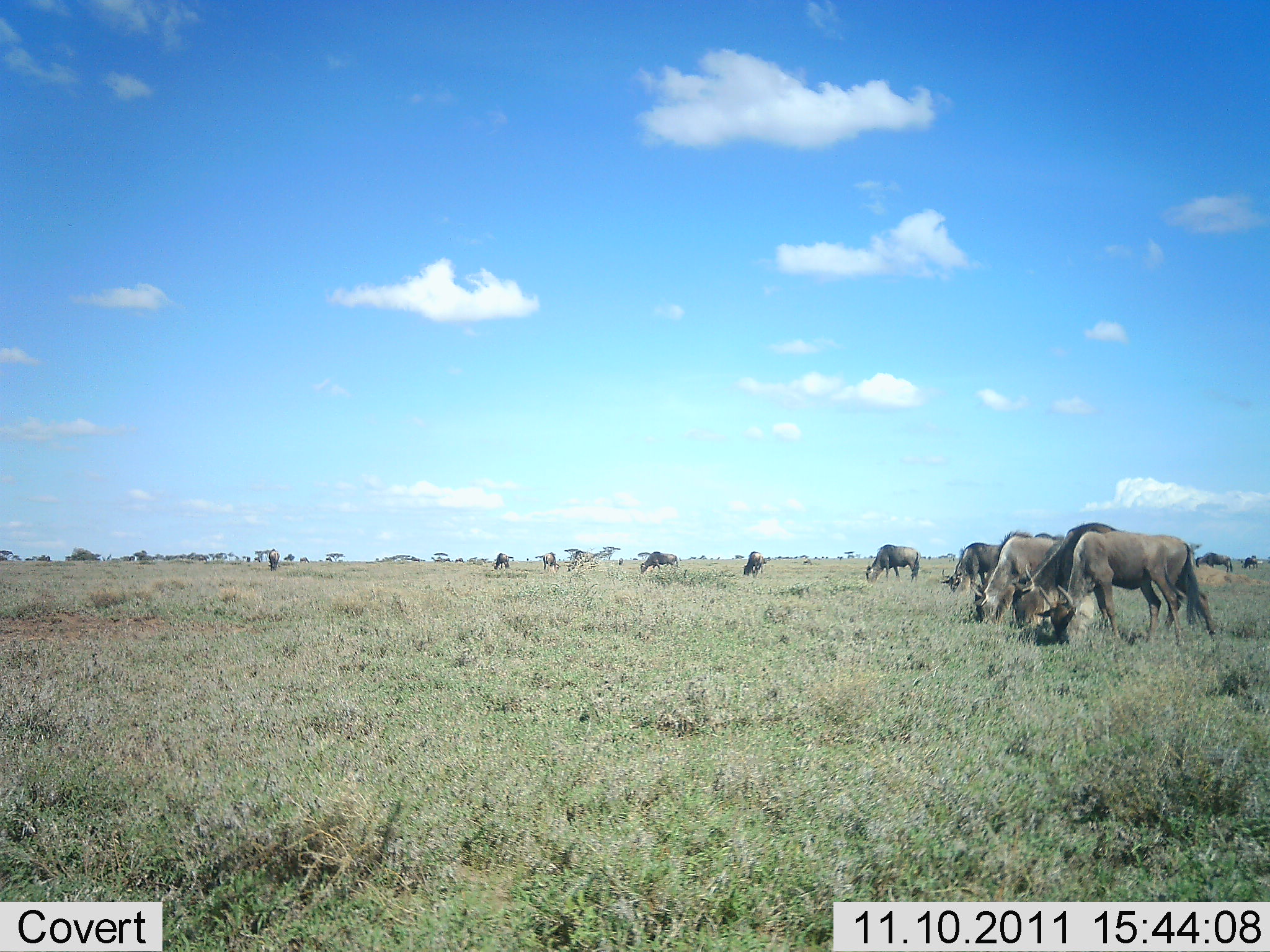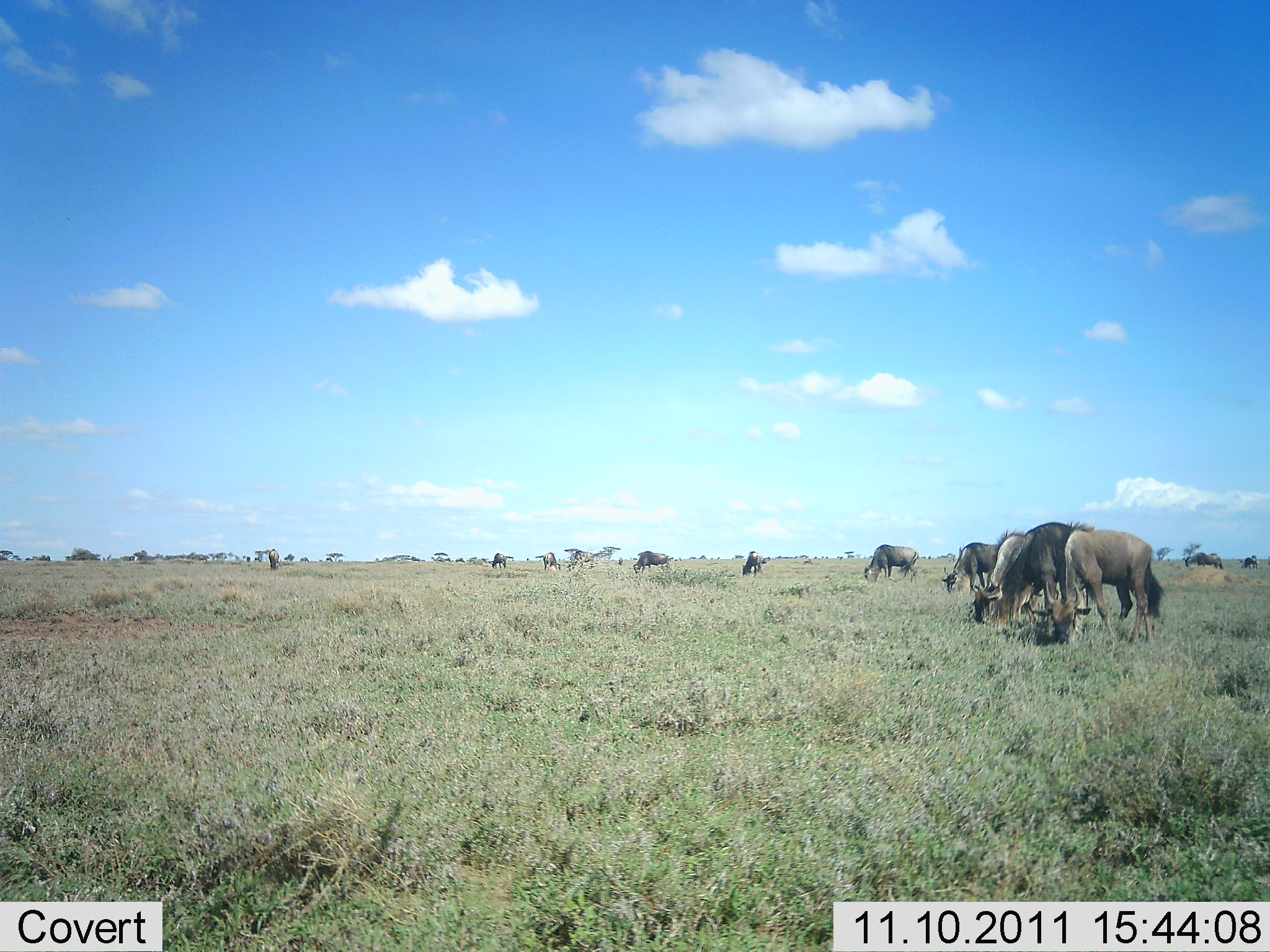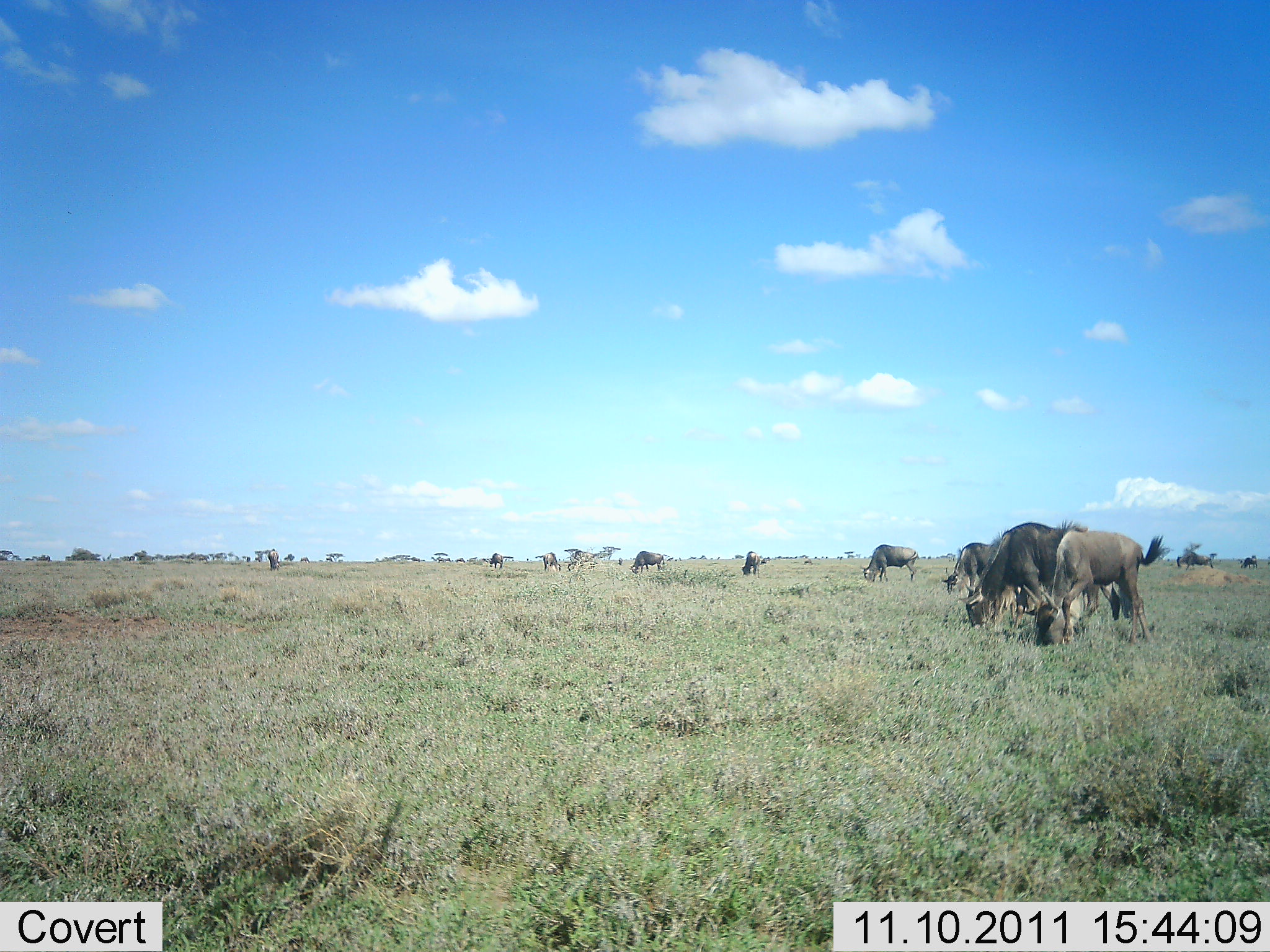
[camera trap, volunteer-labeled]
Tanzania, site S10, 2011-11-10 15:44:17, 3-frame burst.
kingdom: Animalia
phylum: Chordata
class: Mammalia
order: Artiodactyla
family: Bovidae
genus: Connochaetes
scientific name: Connochaetes taurinus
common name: blue wildebeest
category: wildebeest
Wildebeest (blue wildebeest) (Connochaetes taurinus), count 11-50. Behavior (volunteer vote fractions): standing 21%, resting 0%, moving 36%, interacting 0%. Young present (vote fraction): 0%. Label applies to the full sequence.